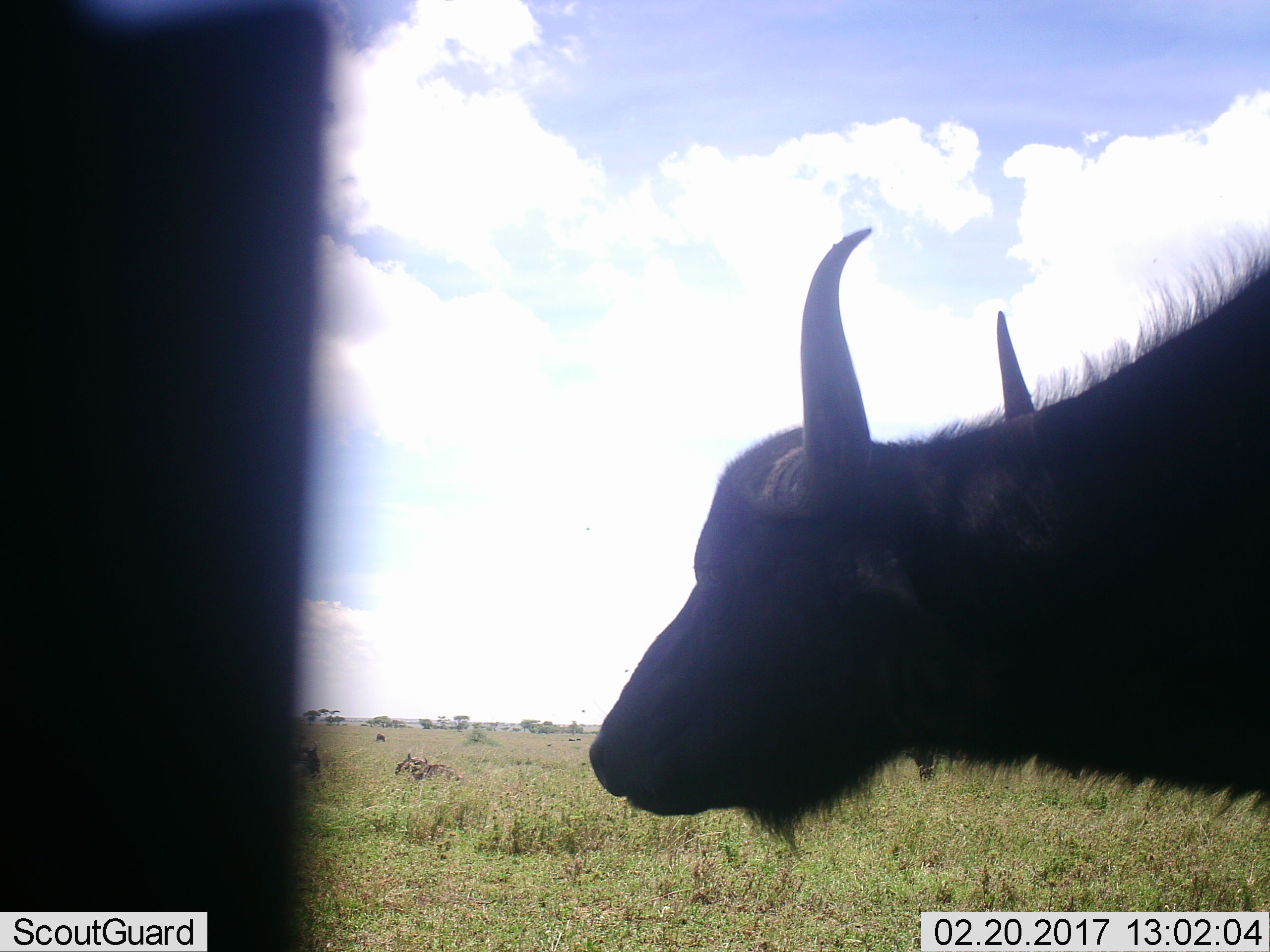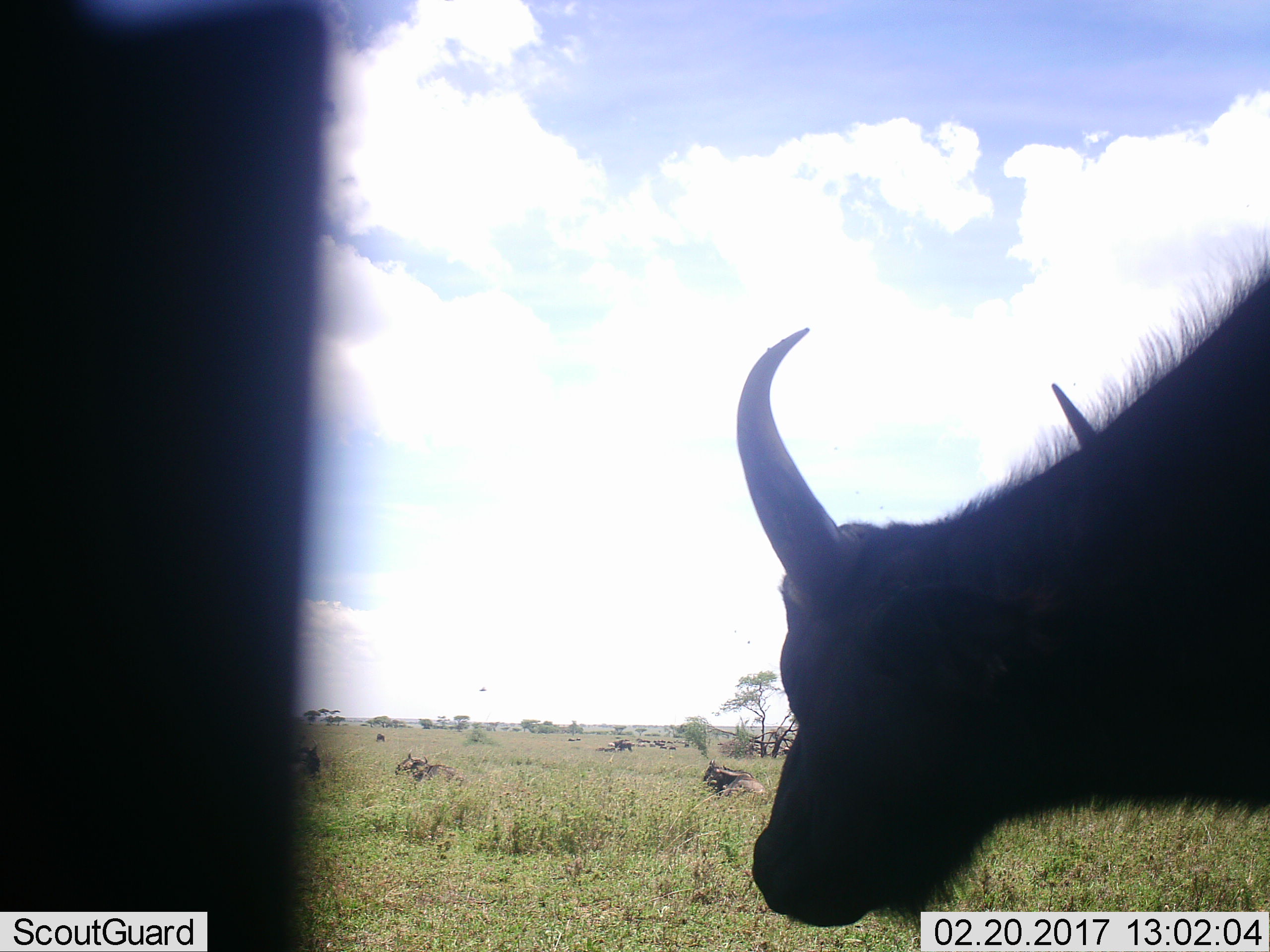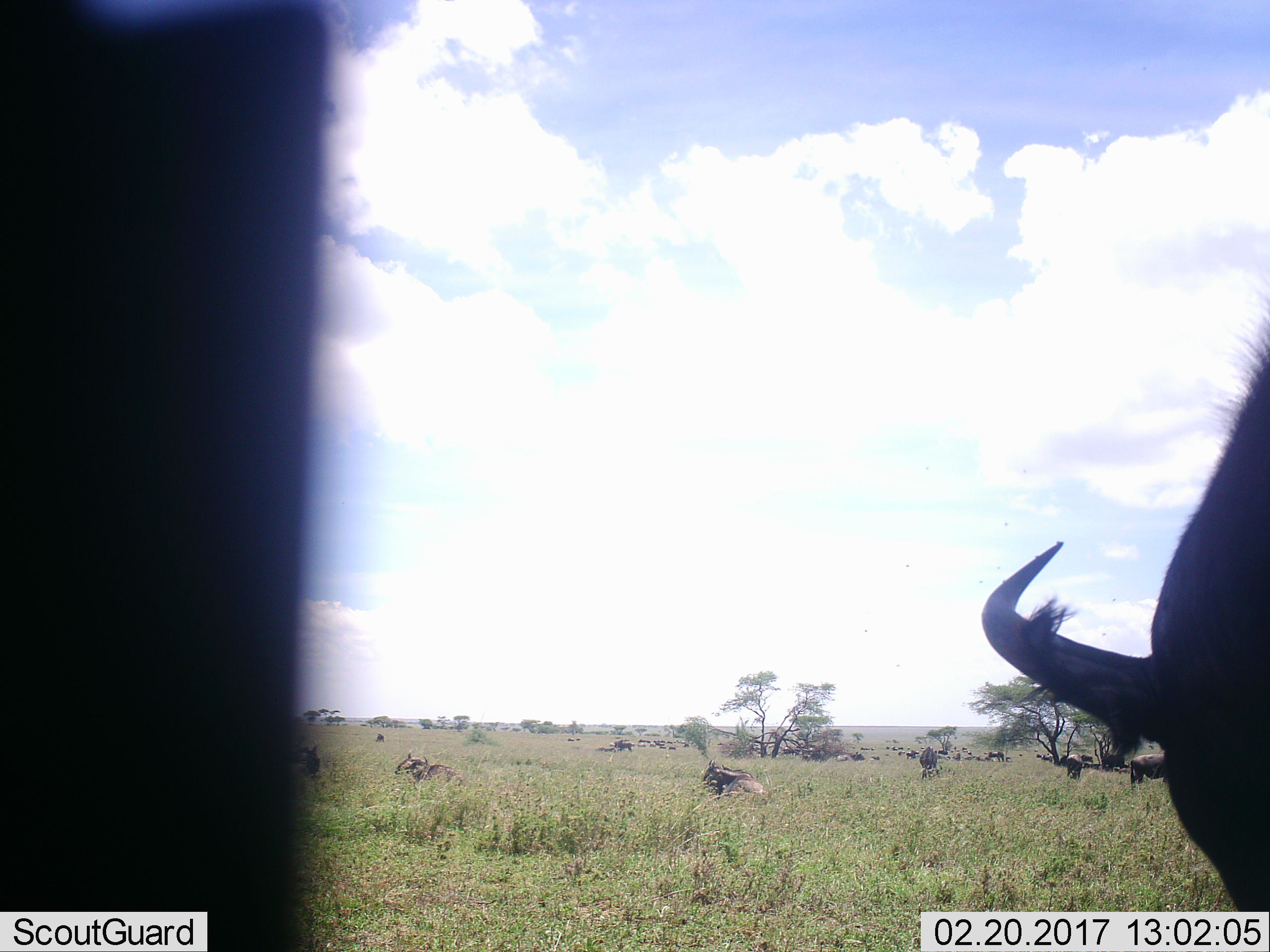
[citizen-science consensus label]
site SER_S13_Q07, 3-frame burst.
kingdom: Animalia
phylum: Chordata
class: Mammalia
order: Artiodactyla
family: Bovidae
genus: Syncerus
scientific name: Syncerus caffer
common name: african buffalo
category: buffalo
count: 2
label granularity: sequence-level